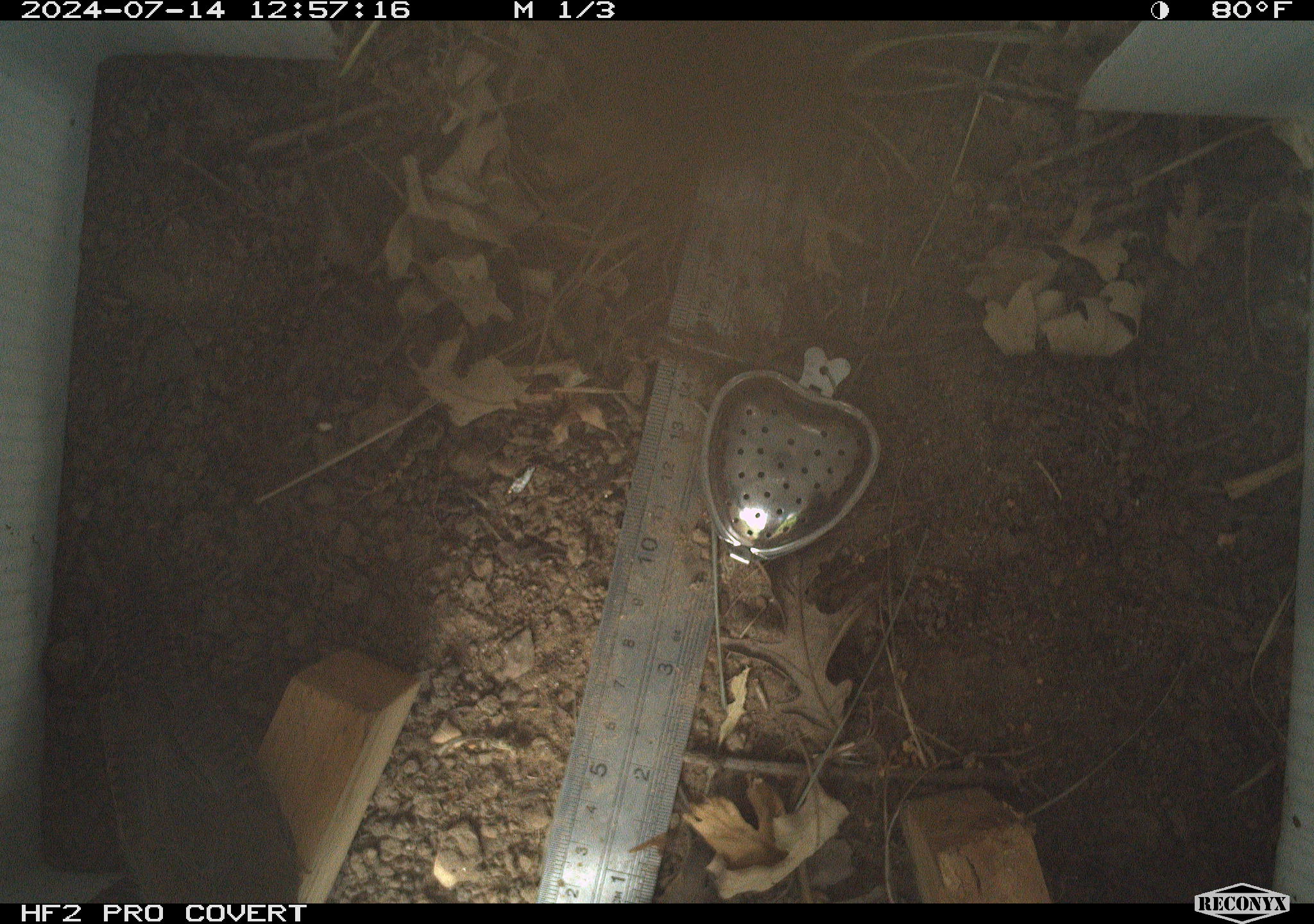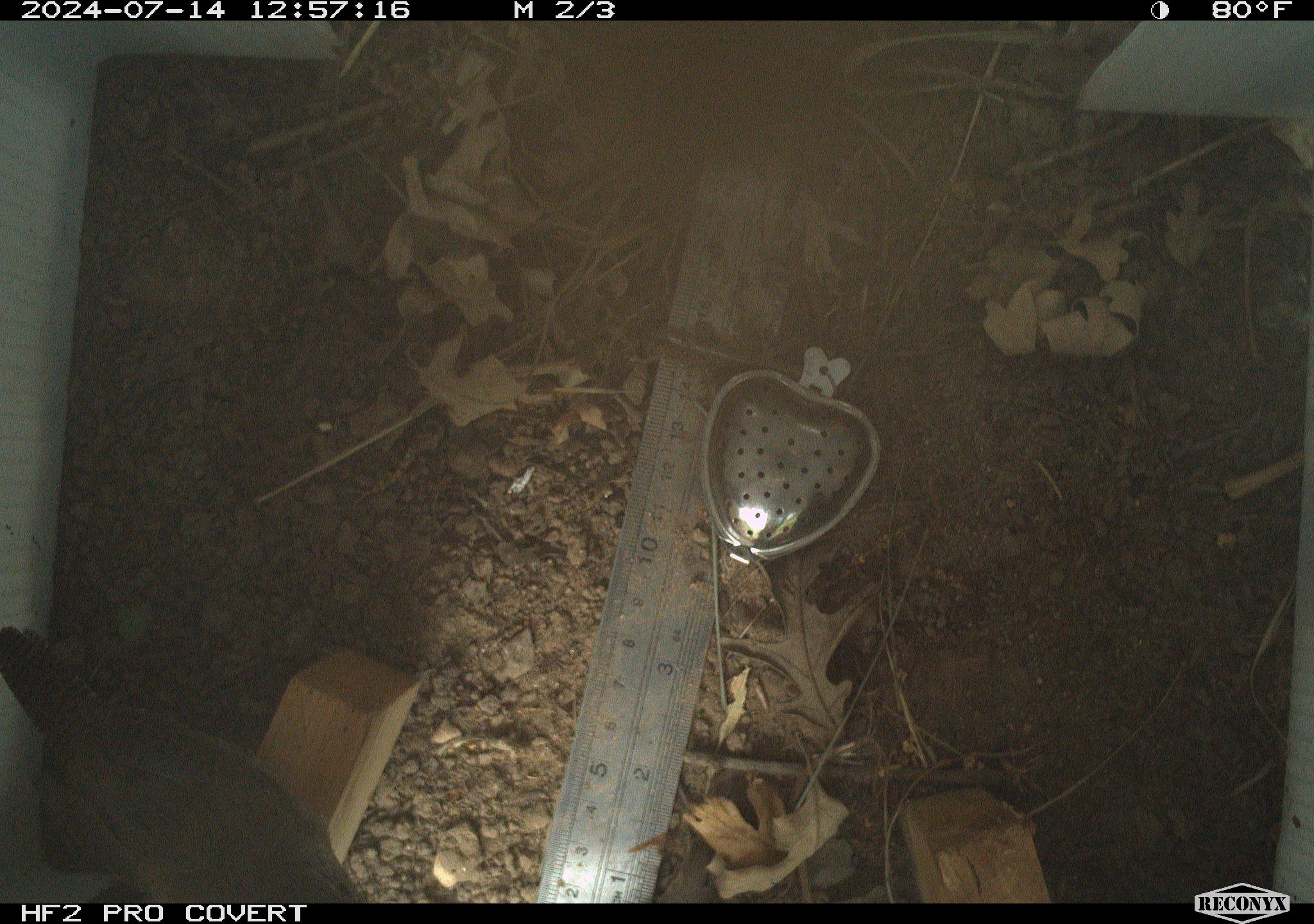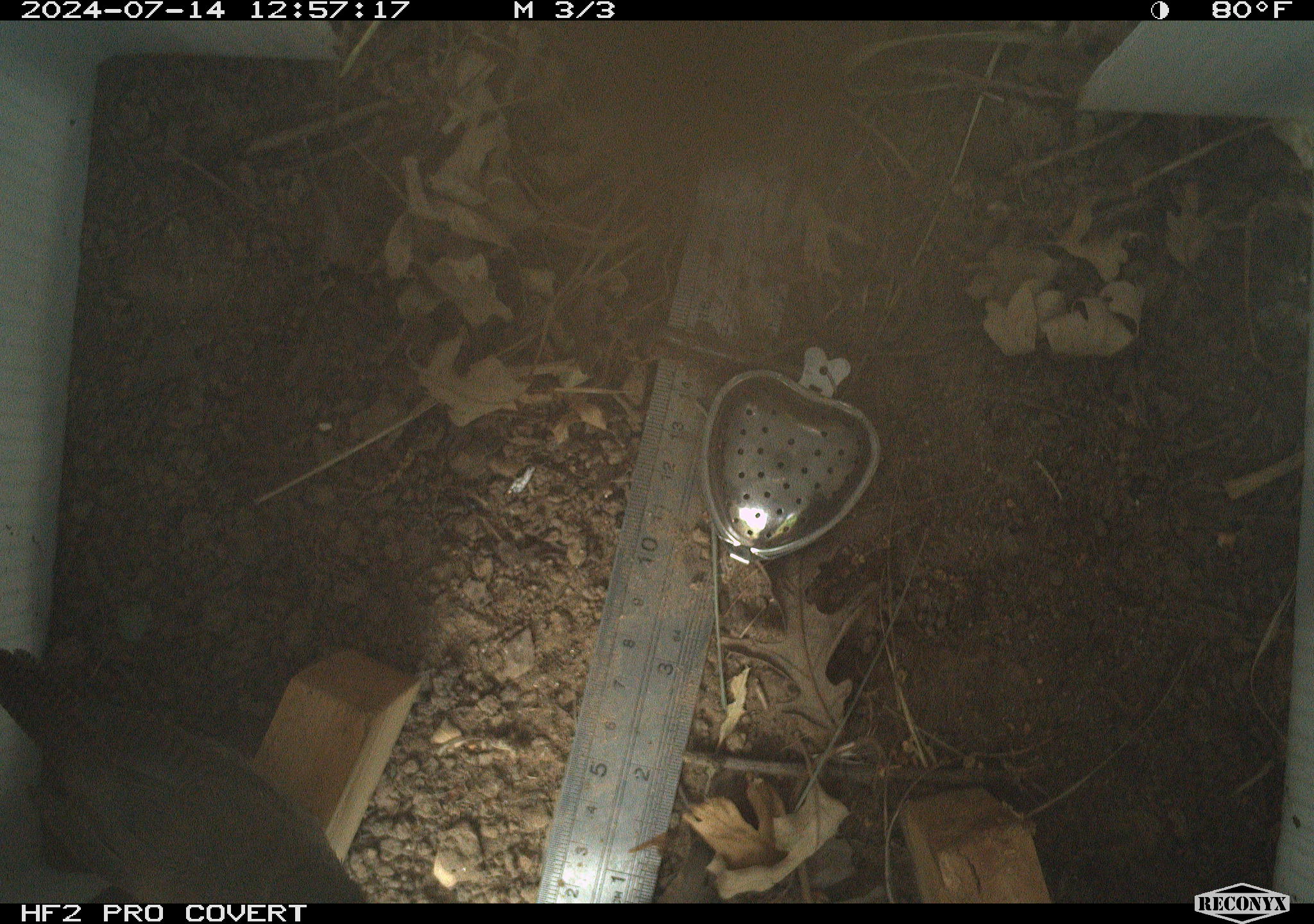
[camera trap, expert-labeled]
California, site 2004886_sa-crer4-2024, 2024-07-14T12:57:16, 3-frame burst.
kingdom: Animalia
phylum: Chordata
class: Aves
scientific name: Aves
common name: bird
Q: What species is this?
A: Bird (Aves).